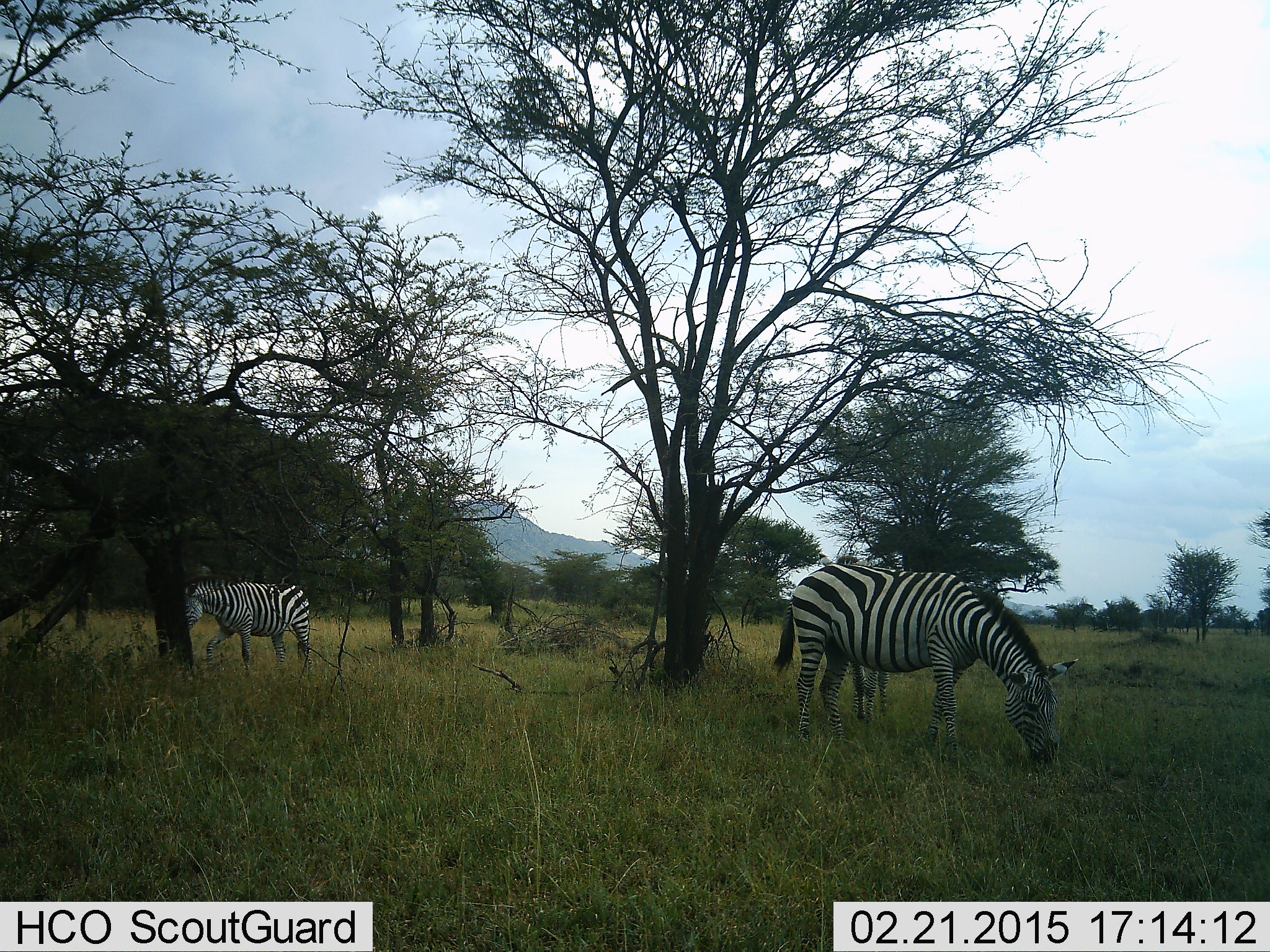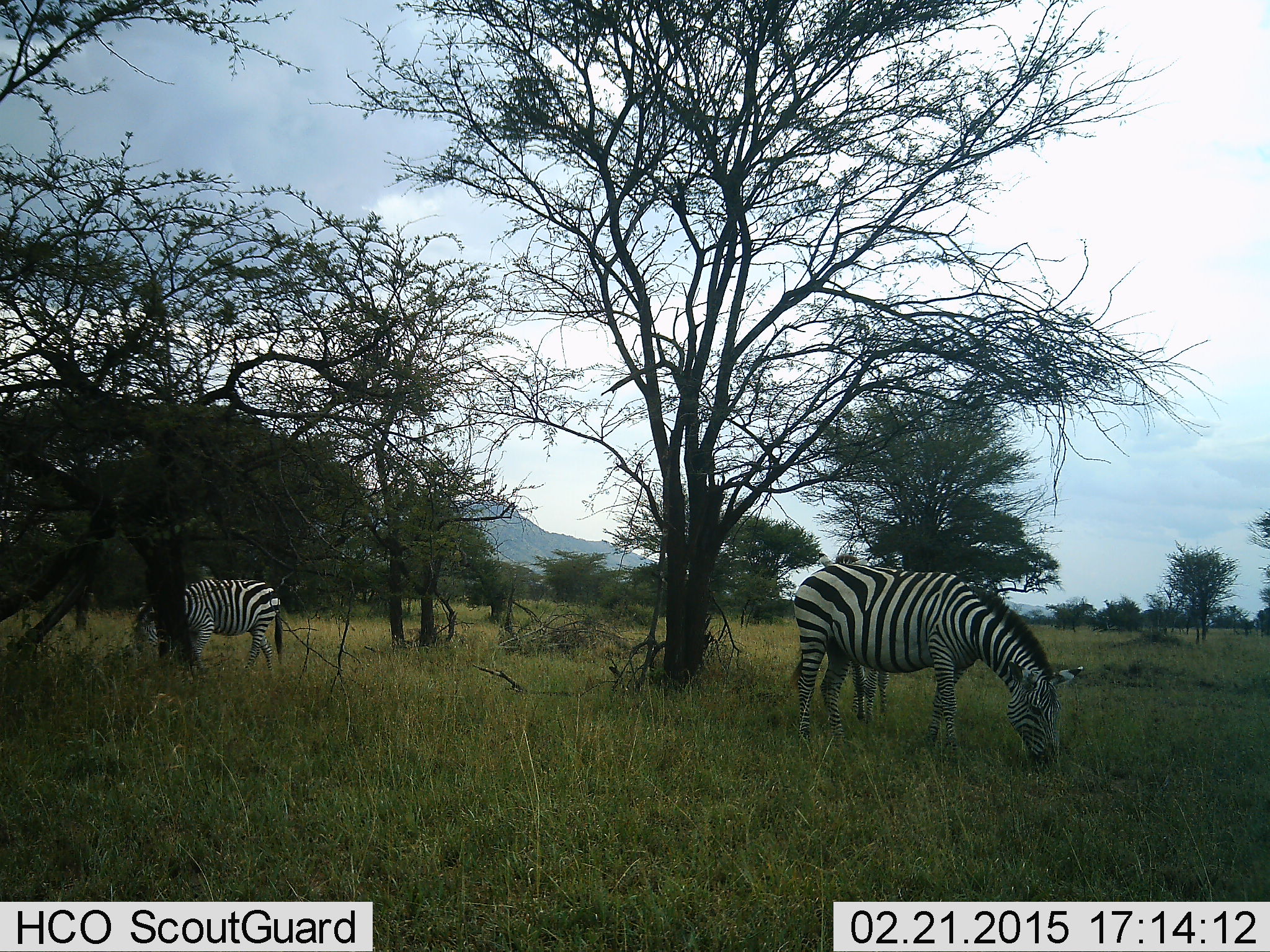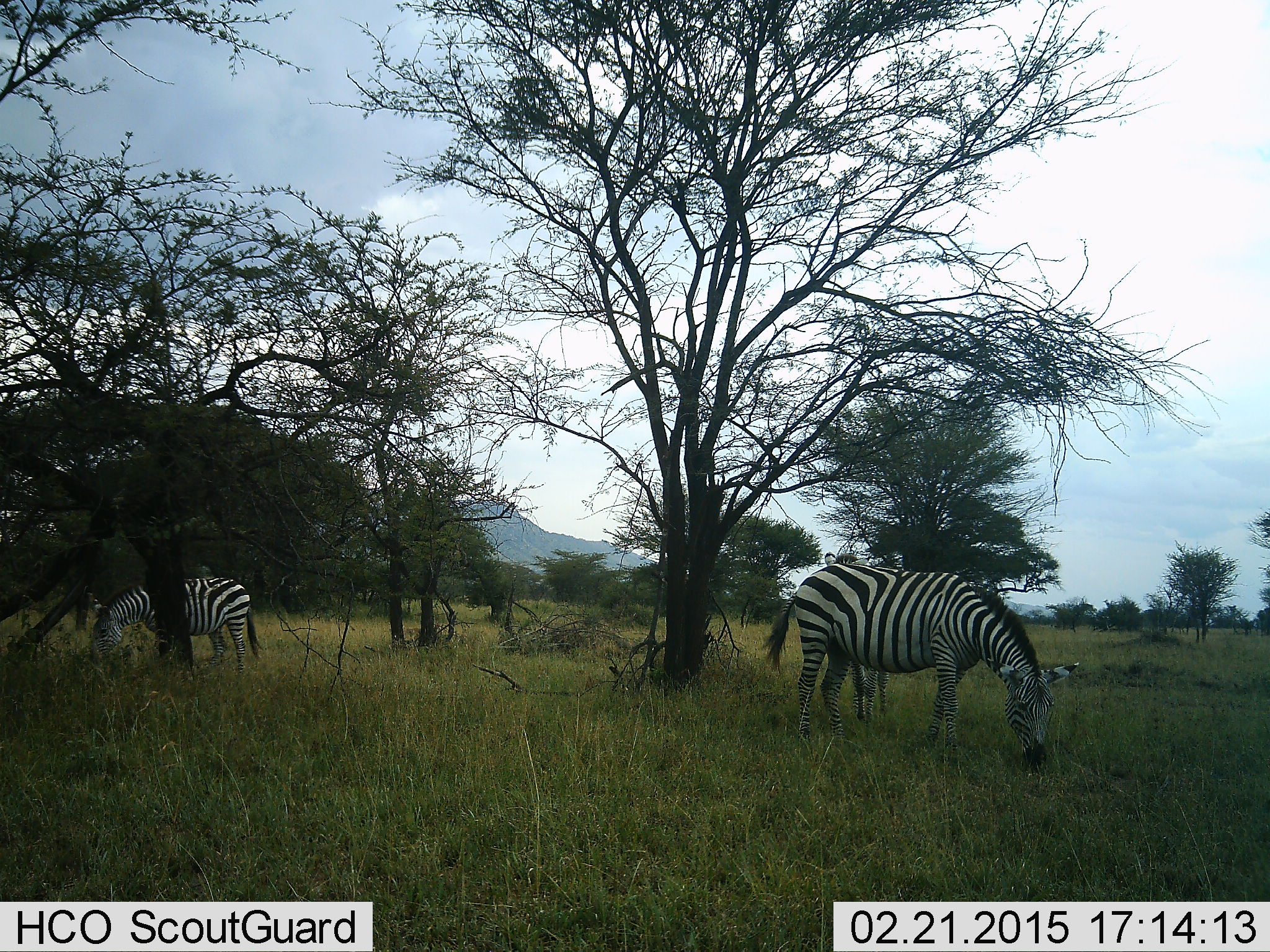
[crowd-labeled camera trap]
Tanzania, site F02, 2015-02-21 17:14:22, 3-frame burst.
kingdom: Animalia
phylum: Chordata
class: Mammalia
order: Perissodactyla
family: Equidae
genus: Equus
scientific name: Equus quagga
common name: plains zebra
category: zebra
Zebra (plains zebra) (Equus quagga), count 2. Behavior (volunteer vote fractions): standing 30%, resting 0%, moving 40%, interacting 0%. Young present (vote fraction): 0%. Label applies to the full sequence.